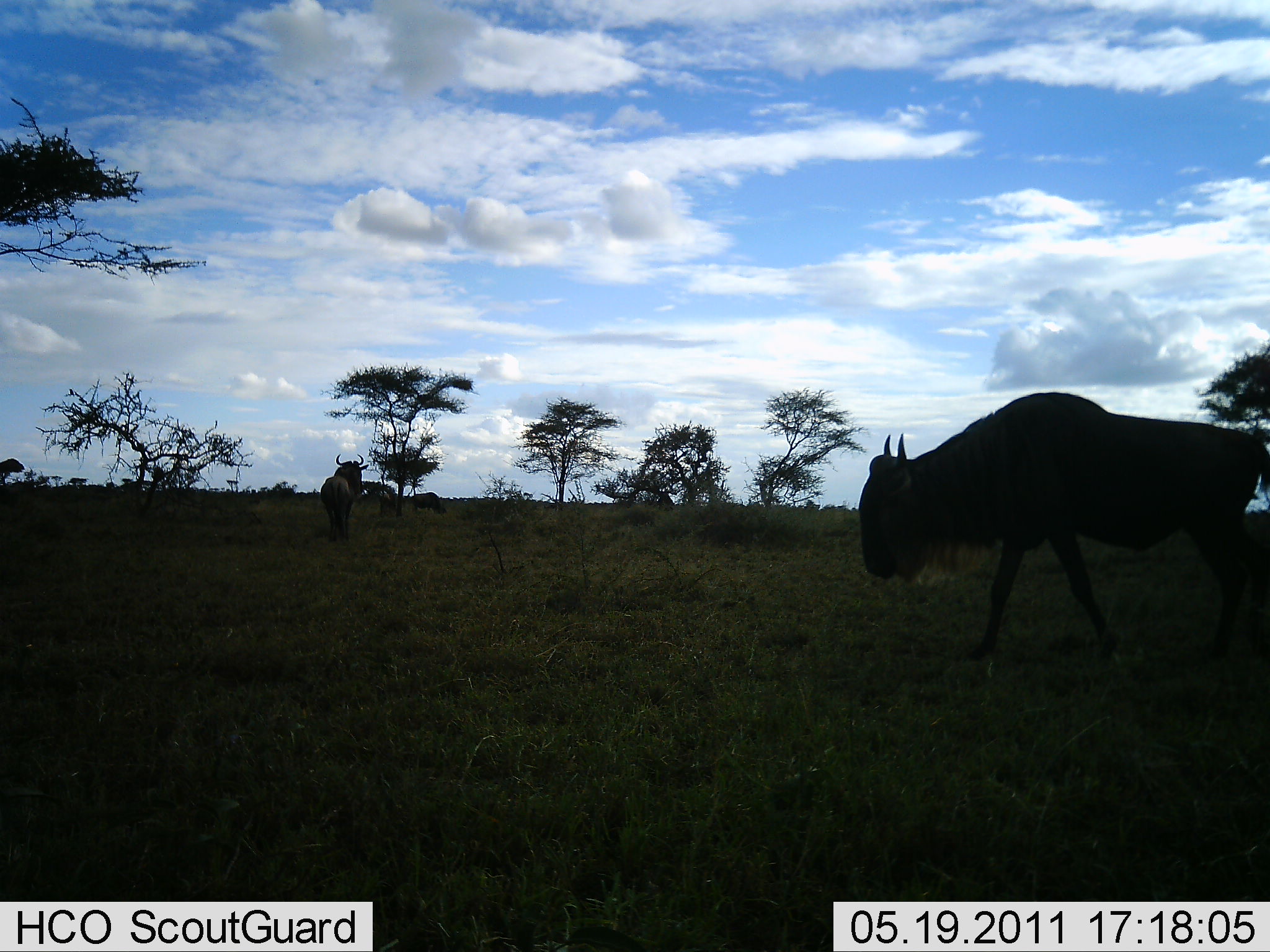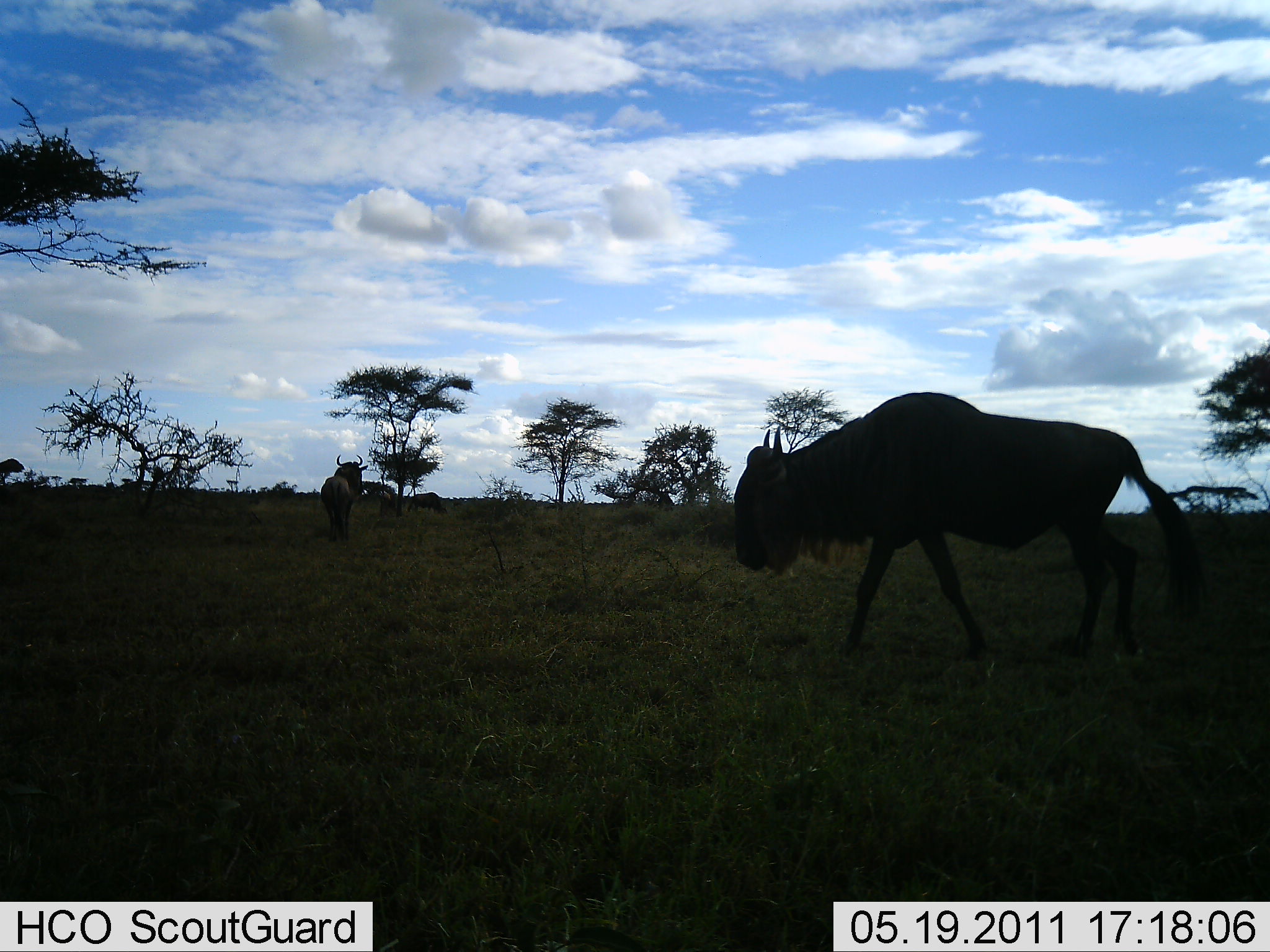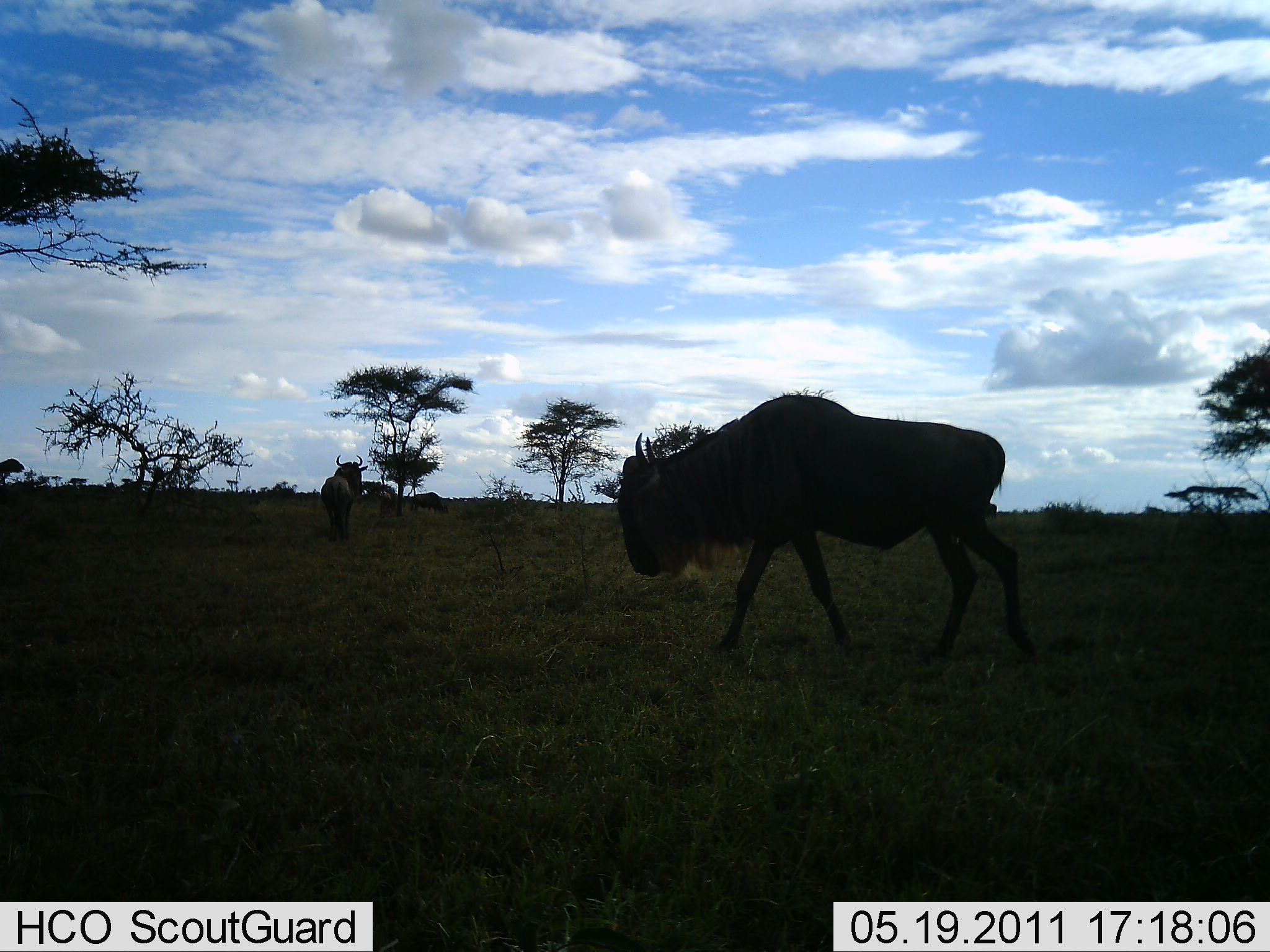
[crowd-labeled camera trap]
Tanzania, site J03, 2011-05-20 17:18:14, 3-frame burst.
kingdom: Animalia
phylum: Chordata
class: Mammalia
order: Artiodactyla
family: Bovidae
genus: Connochaetes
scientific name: Connochaetes taurinus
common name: blue wildebeest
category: wildebeest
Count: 2.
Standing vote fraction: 46%.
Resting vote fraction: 0%.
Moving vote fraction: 92%.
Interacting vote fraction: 0%.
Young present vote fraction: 0%.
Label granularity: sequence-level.